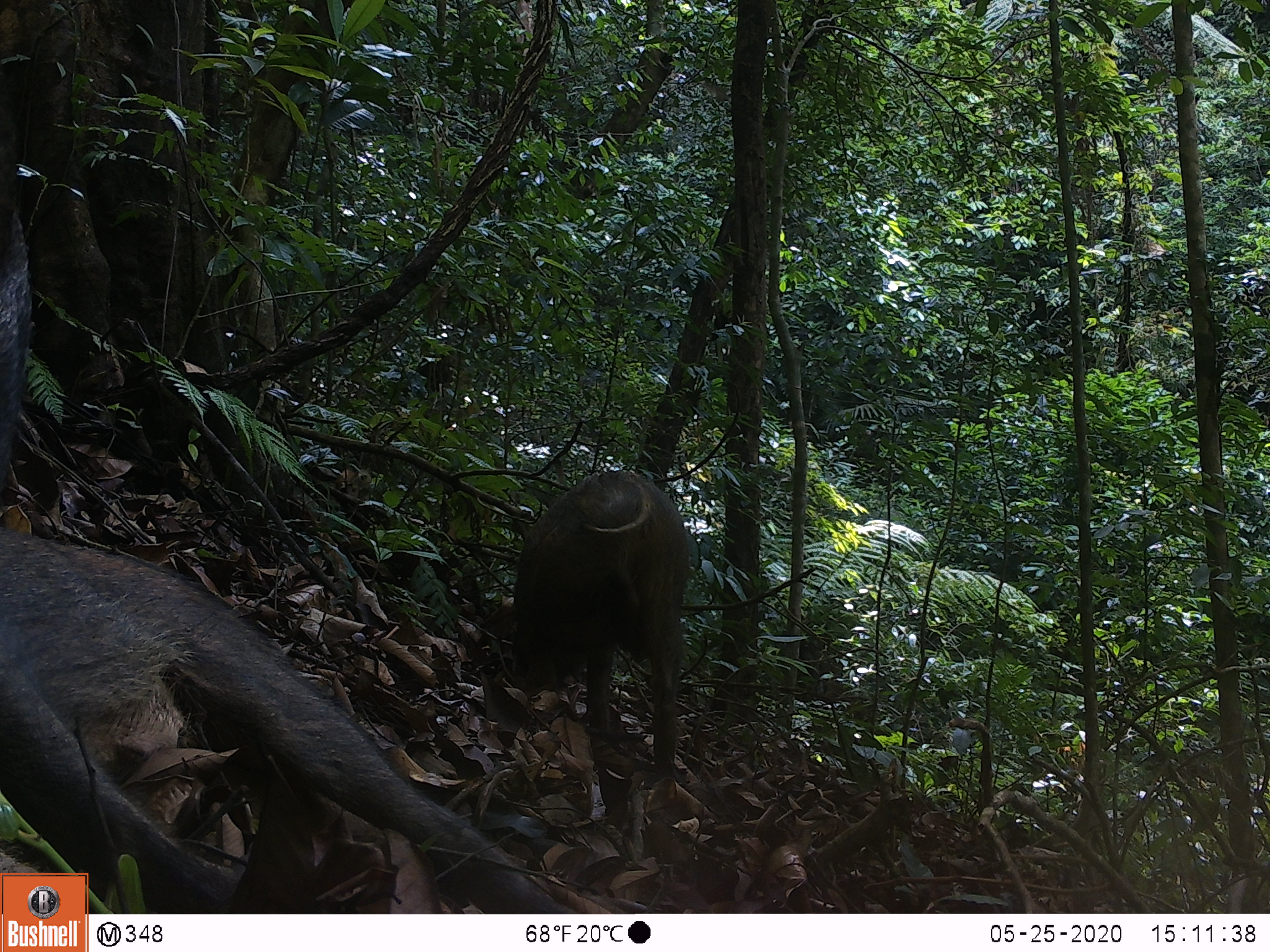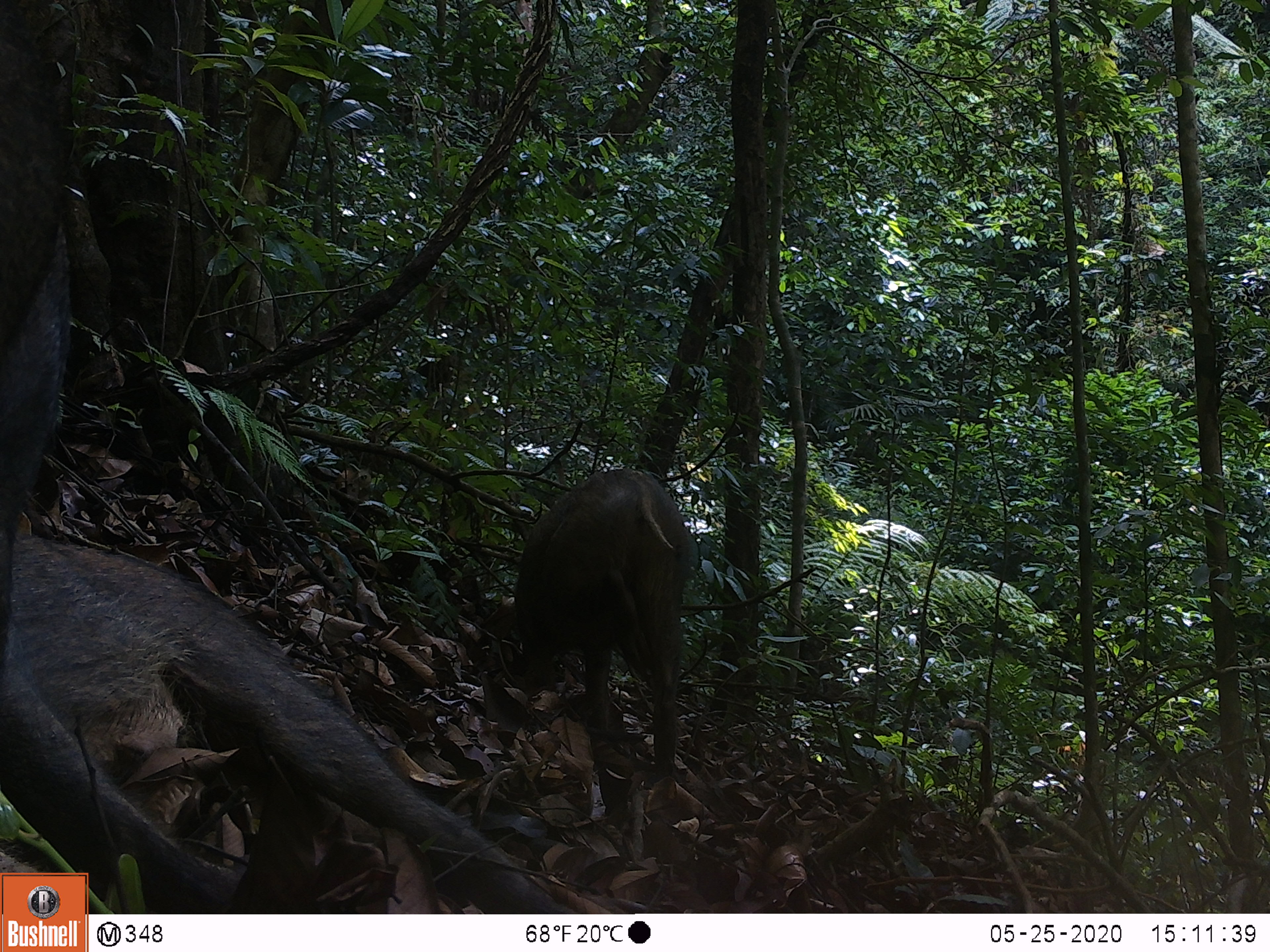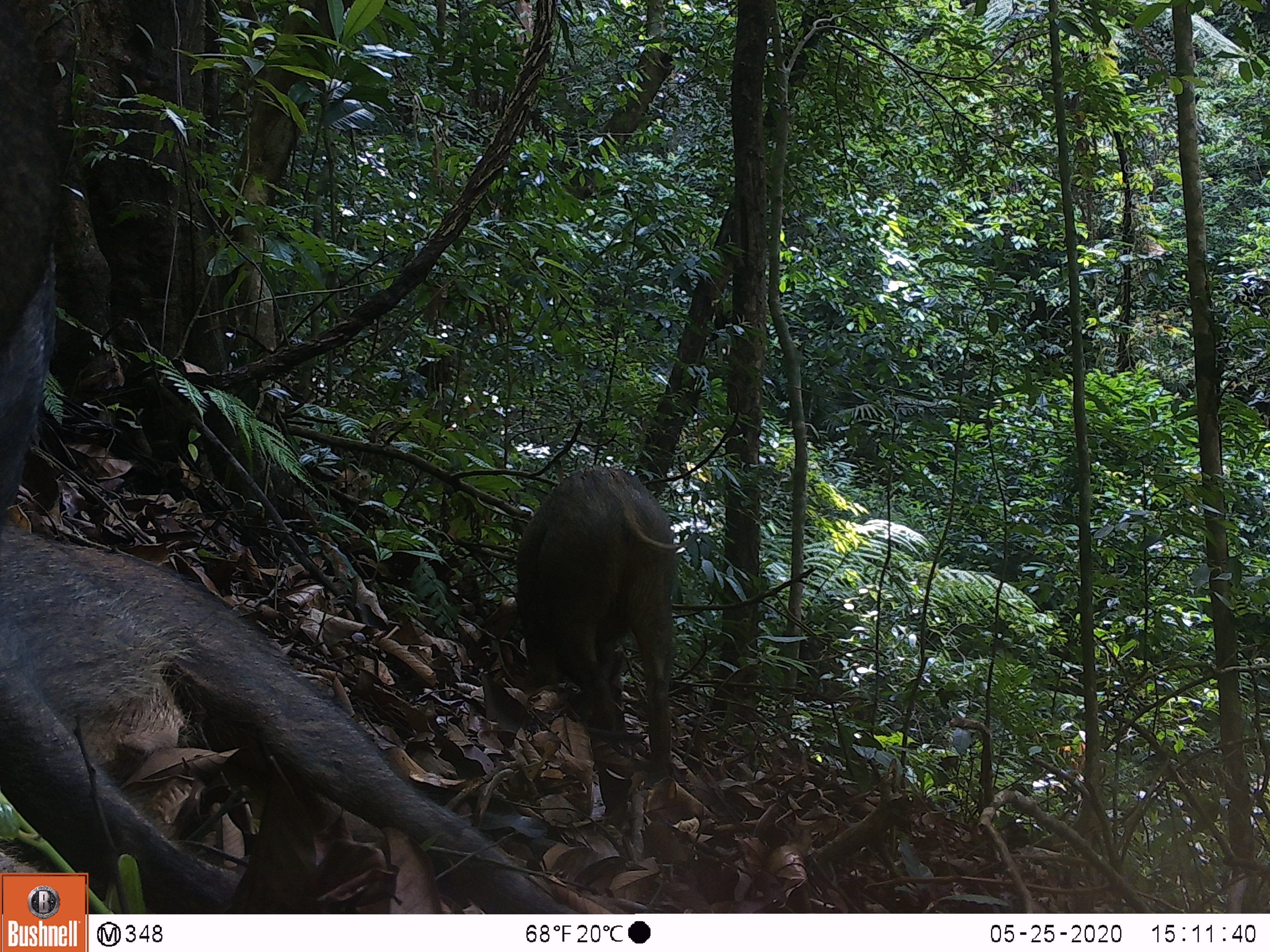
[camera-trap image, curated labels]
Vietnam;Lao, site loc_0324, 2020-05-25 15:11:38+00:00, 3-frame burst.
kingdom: Animalia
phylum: Chordata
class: Mammalia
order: Artiodactyla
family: Suidae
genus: Sus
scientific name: Sus scrofa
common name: eurasian wild pig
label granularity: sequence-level